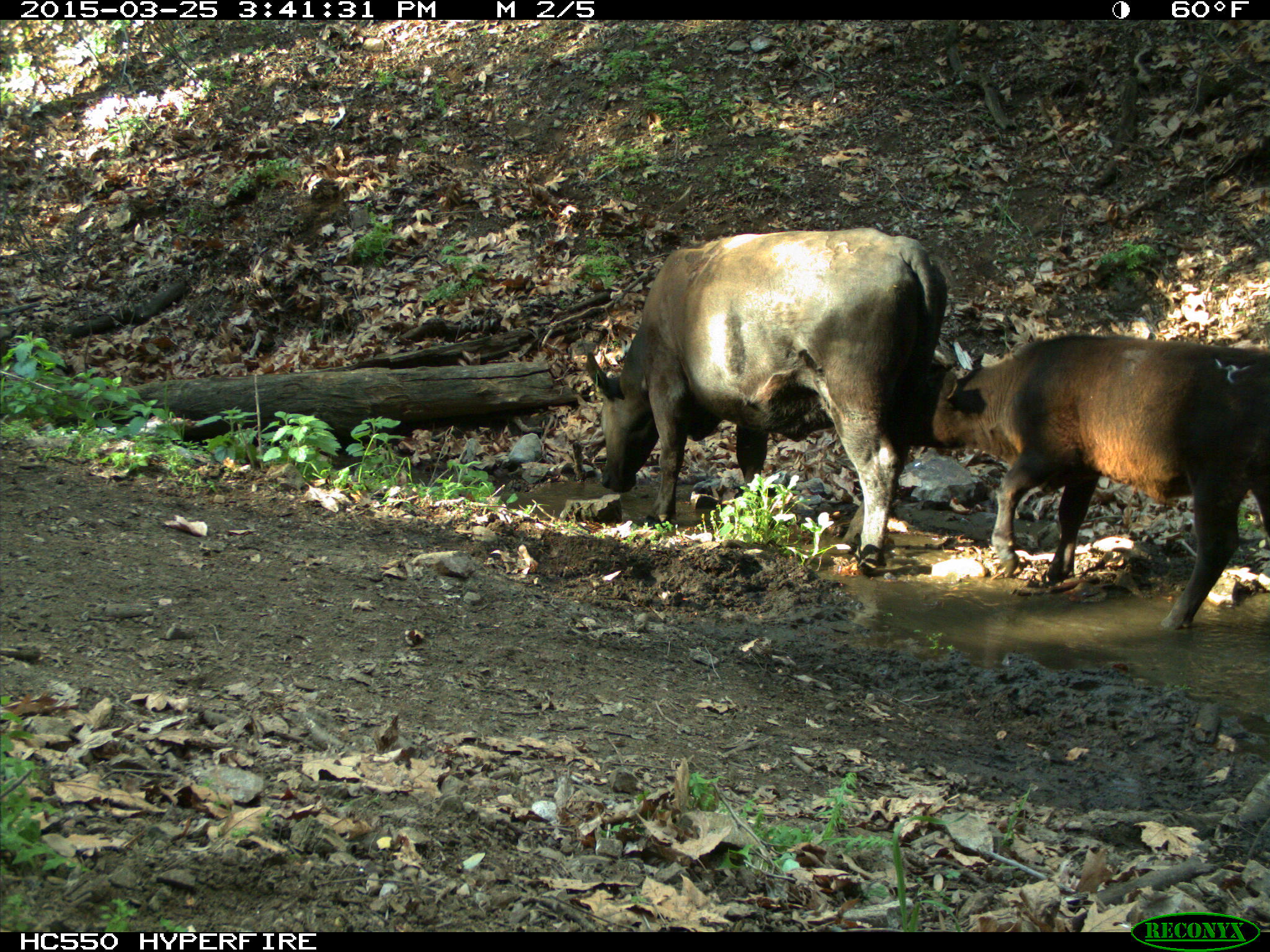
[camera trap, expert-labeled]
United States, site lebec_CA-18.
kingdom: Animalia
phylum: Chordata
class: Mammalia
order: Artiodactyla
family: Bovidae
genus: Bos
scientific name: Bos taurus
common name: domestic cow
Bos taurus (domestic cow).